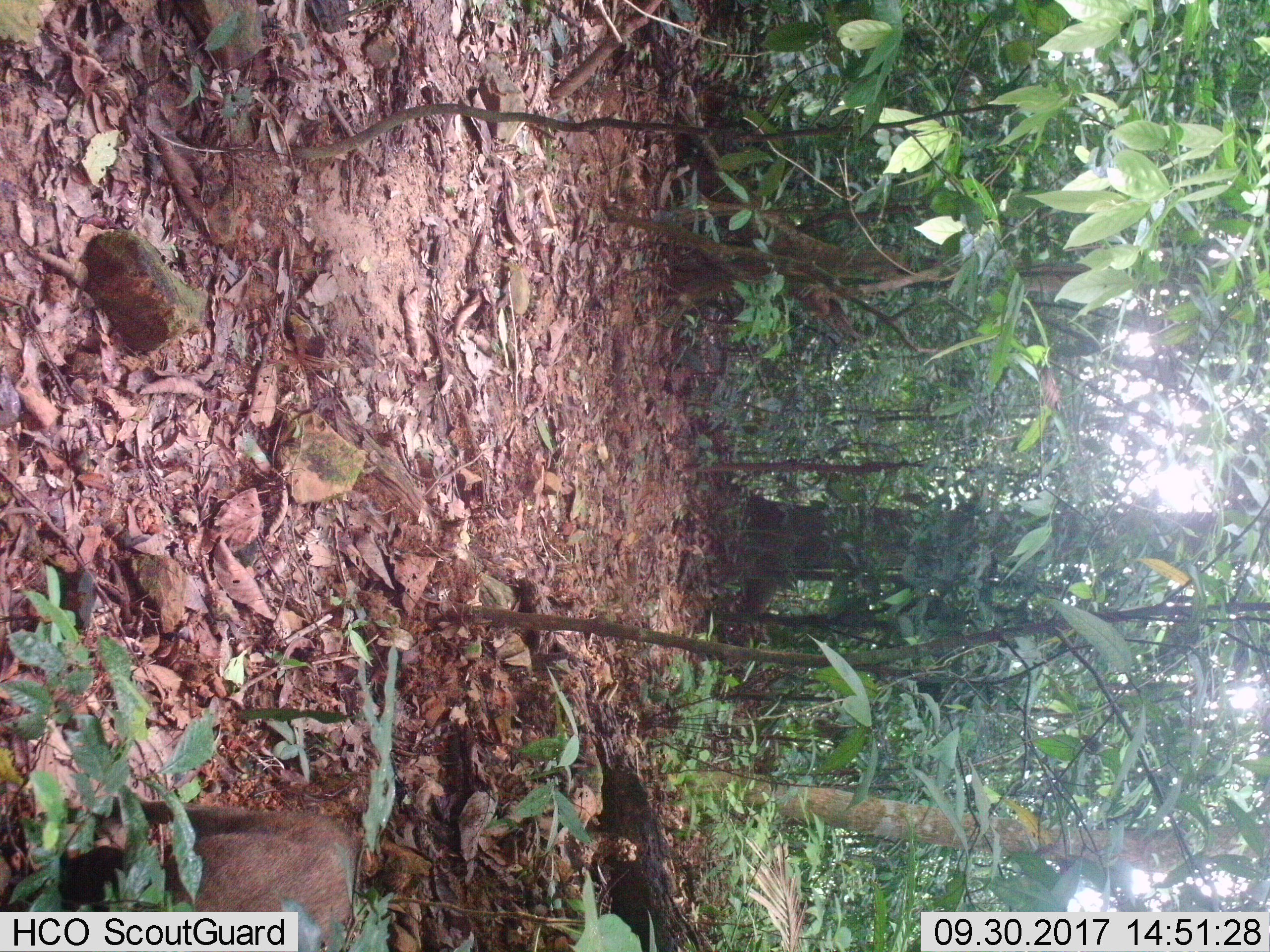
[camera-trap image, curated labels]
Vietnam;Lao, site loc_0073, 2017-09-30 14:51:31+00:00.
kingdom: Animalia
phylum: Chordata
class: Mammalia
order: Artiodactyla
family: Suidae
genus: Sus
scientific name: Sus scrofa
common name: eurasian wild pig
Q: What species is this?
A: Eurasian wild pig (Sus scrofa).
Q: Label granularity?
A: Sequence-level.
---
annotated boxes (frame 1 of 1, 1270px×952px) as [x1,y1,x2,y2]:
eurasian wild pig: [0,800,349,952]